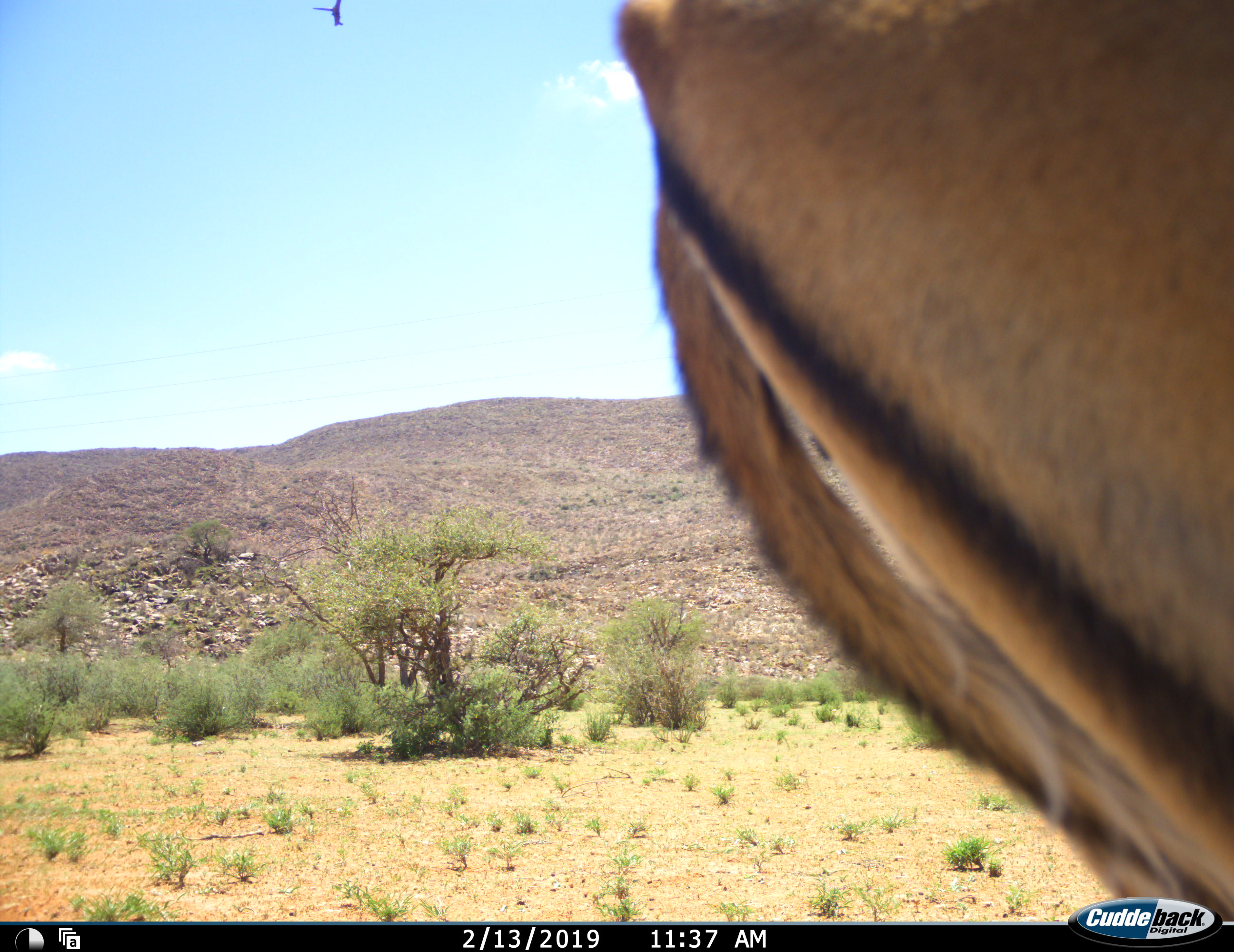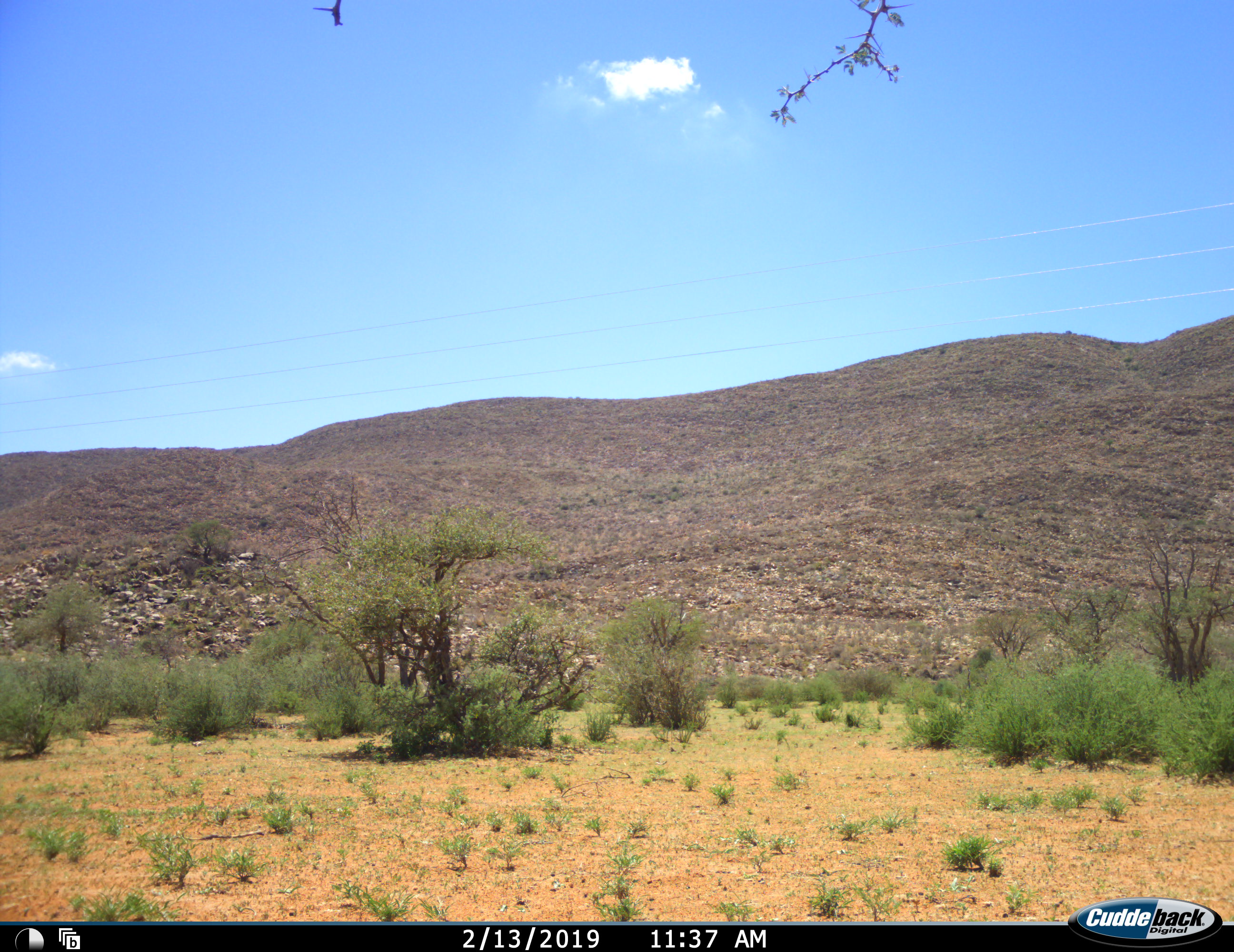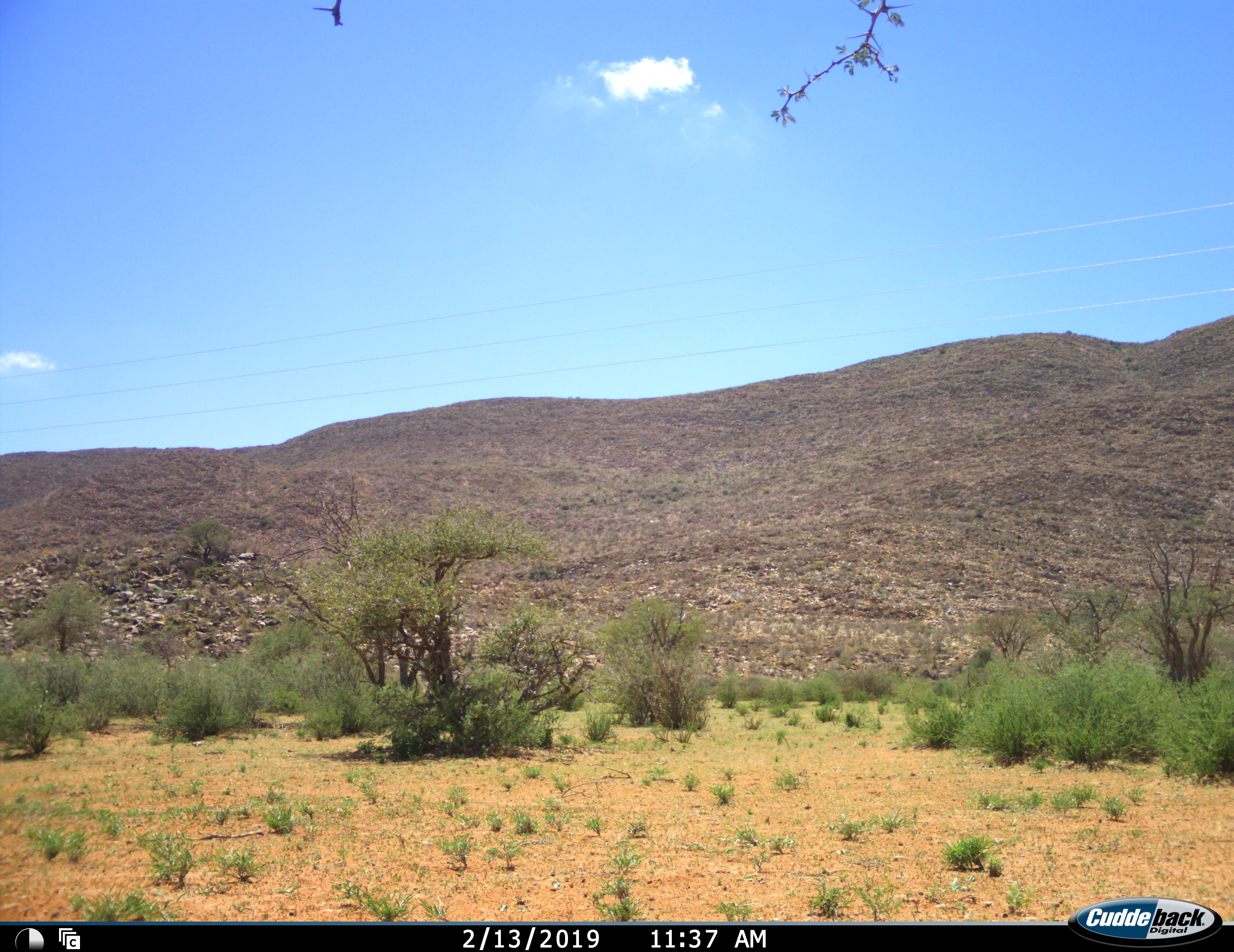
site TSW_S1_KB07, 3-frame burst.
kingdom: Animalia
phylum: Chordata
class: Mammalia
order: Artiodactyla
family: Bovidae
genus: Aepyceros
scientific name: Aepyceros melampus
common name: impala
Impala (Aepyceros melampus), count 1. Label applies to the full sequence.